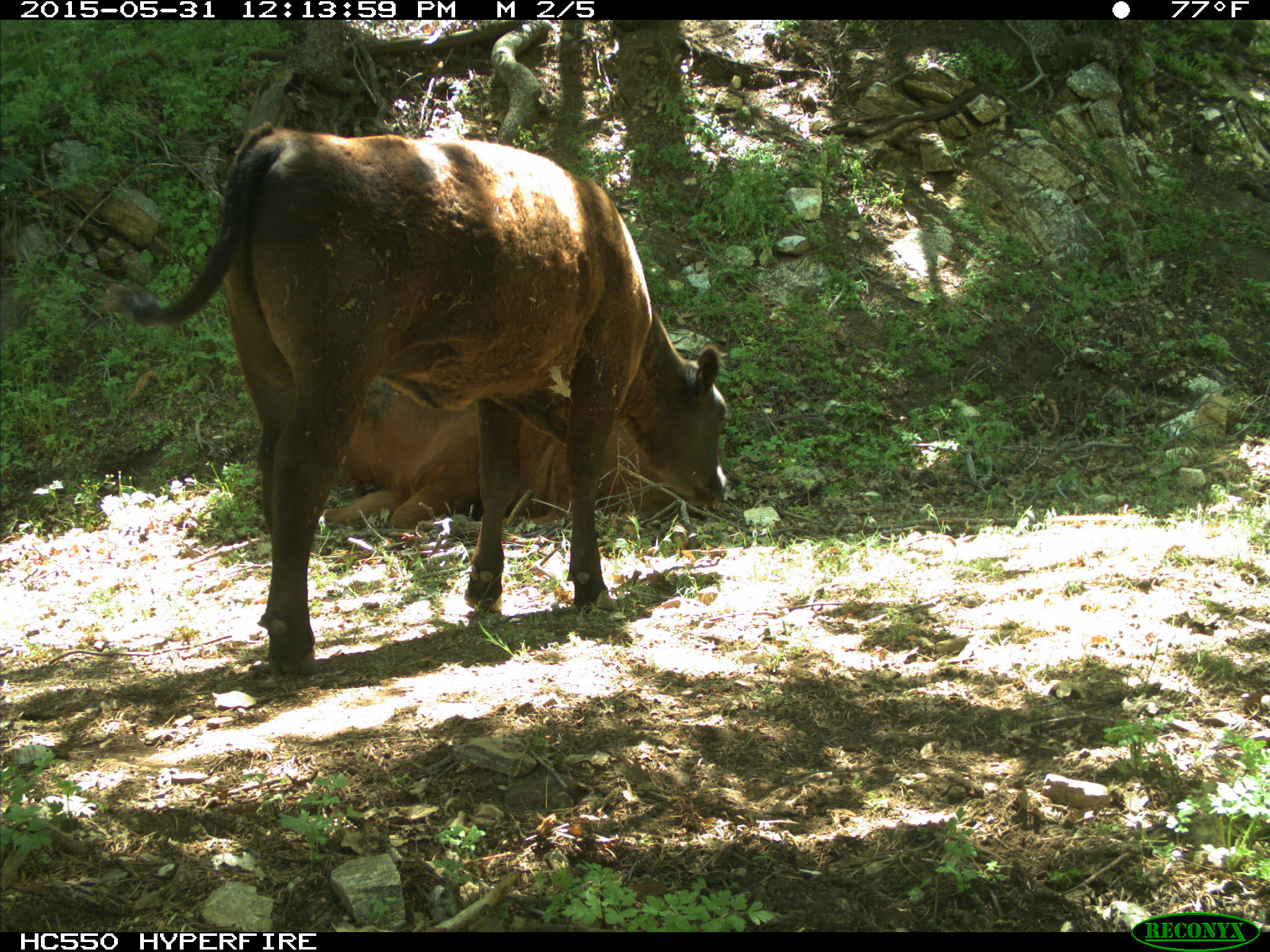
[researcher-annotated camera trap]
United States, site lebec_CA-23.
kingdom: Animalia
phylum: Chordata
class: Mammalia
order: Artiodactyla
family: Bovidae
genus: Bos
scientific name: Bos taurus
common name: domestic cow